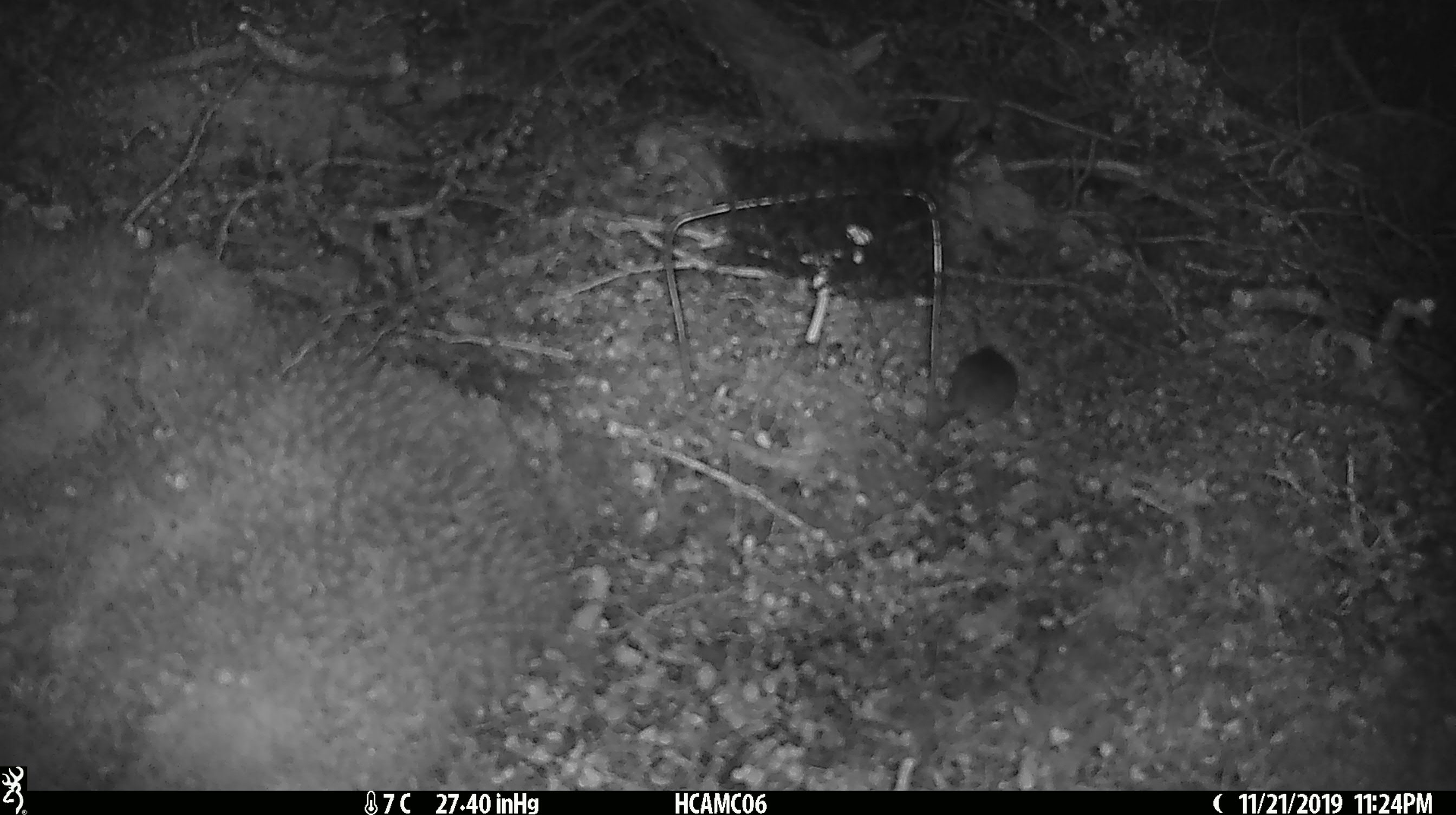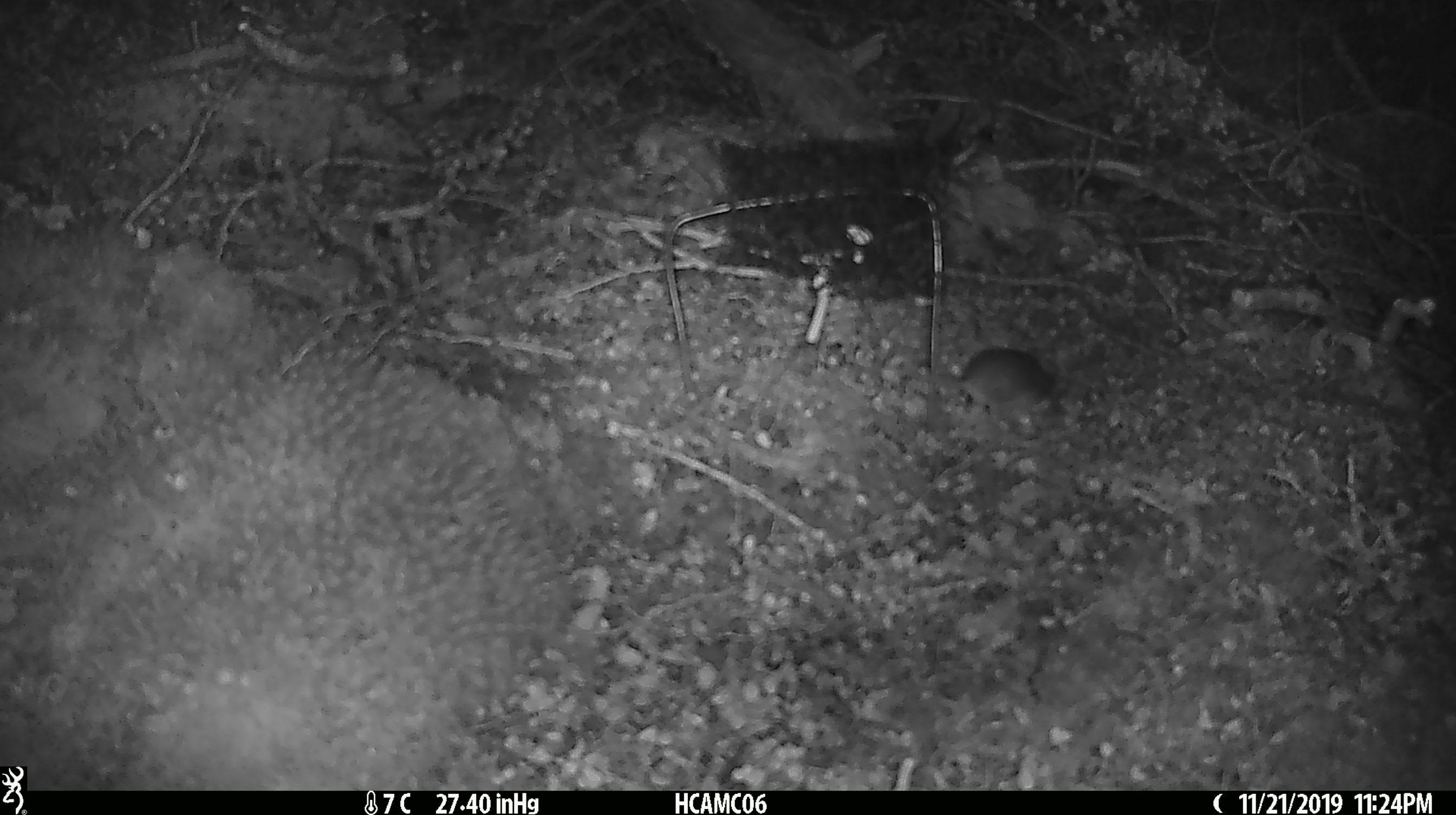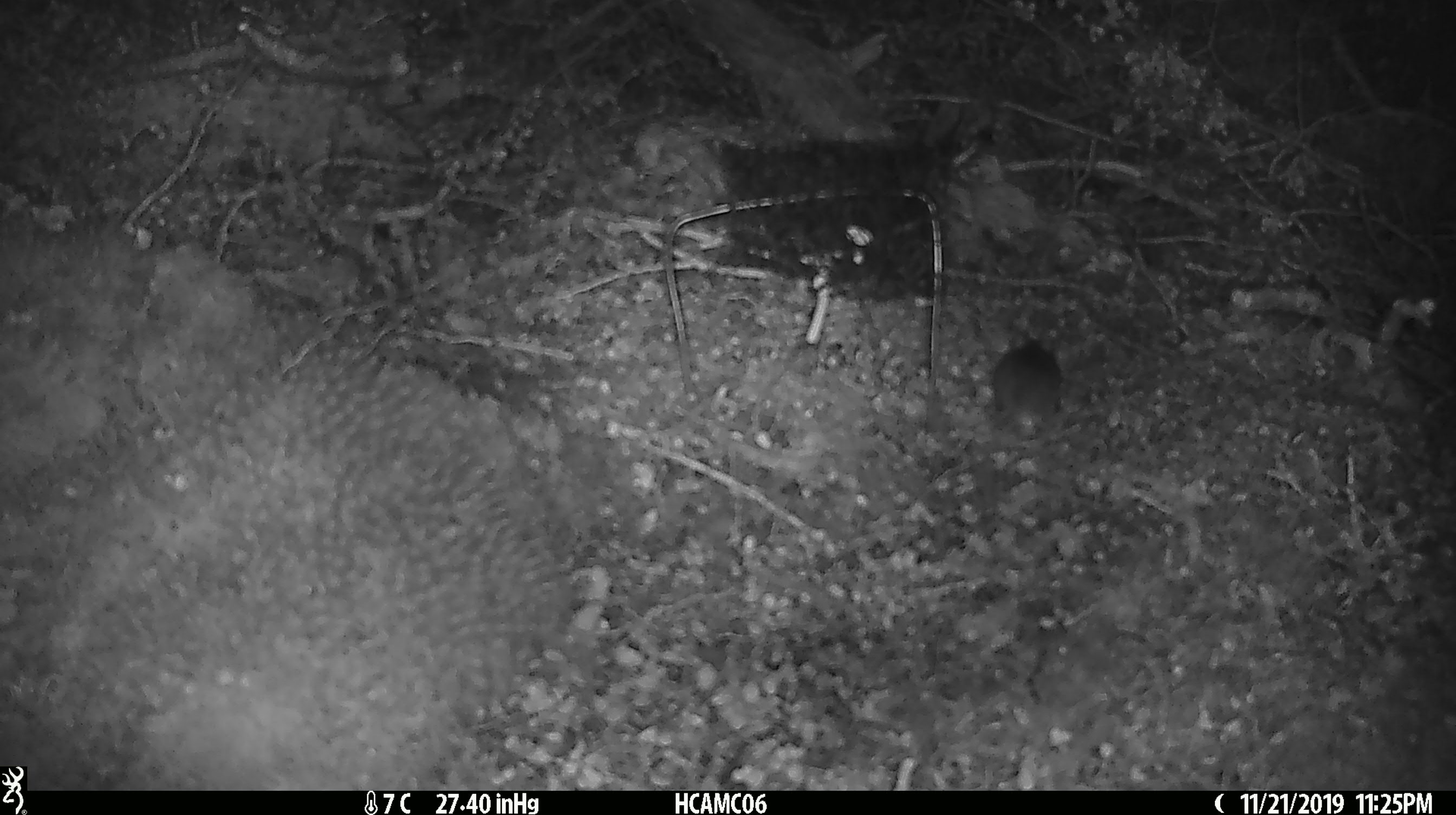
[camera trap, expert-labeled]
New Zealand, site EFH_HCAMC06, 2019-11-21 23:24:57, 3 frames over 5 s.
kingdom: Animalia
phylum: Chordata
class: Mammalia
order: Rodentia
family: Muridae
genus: Mus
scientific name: Mus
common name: mouse